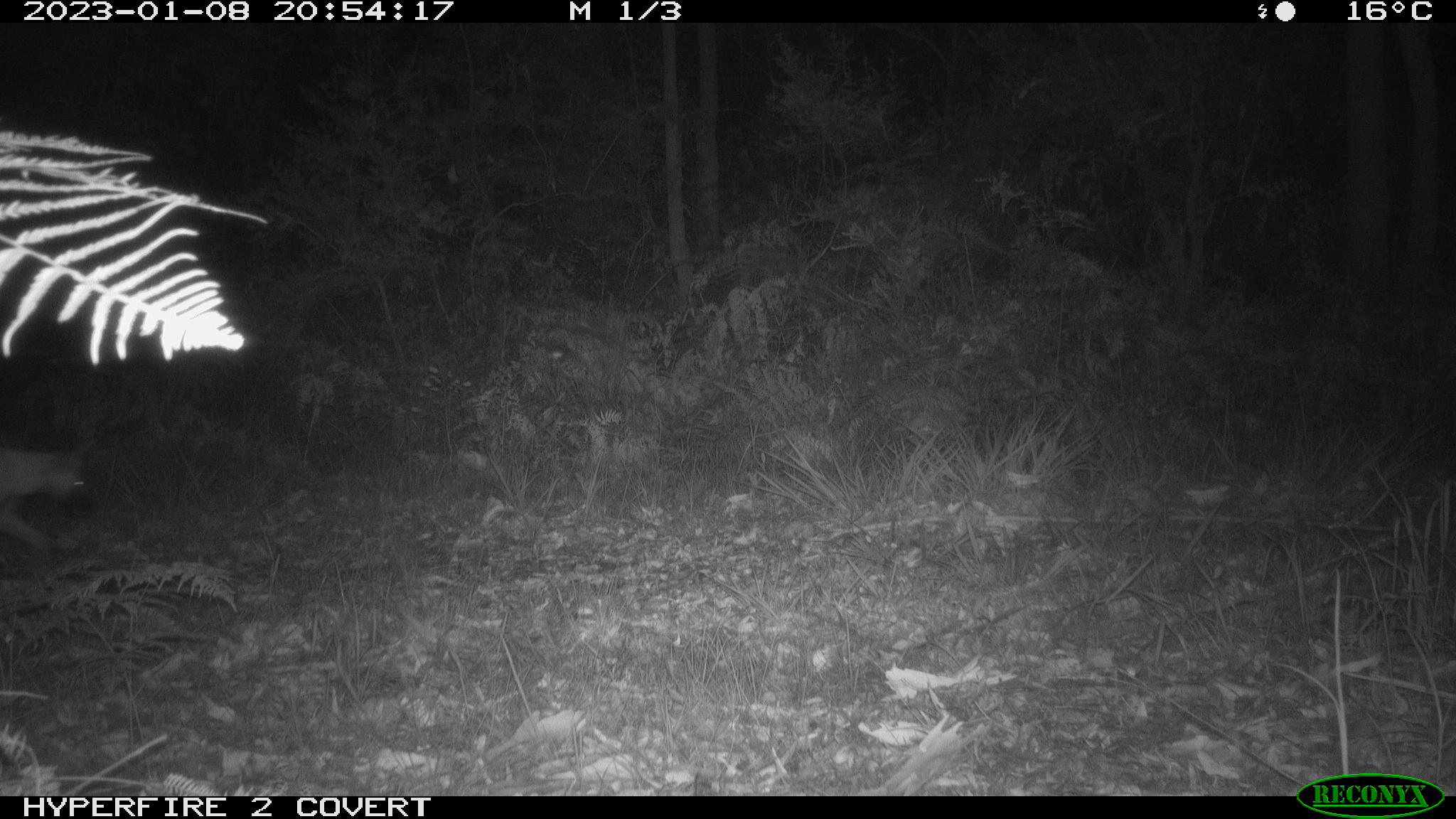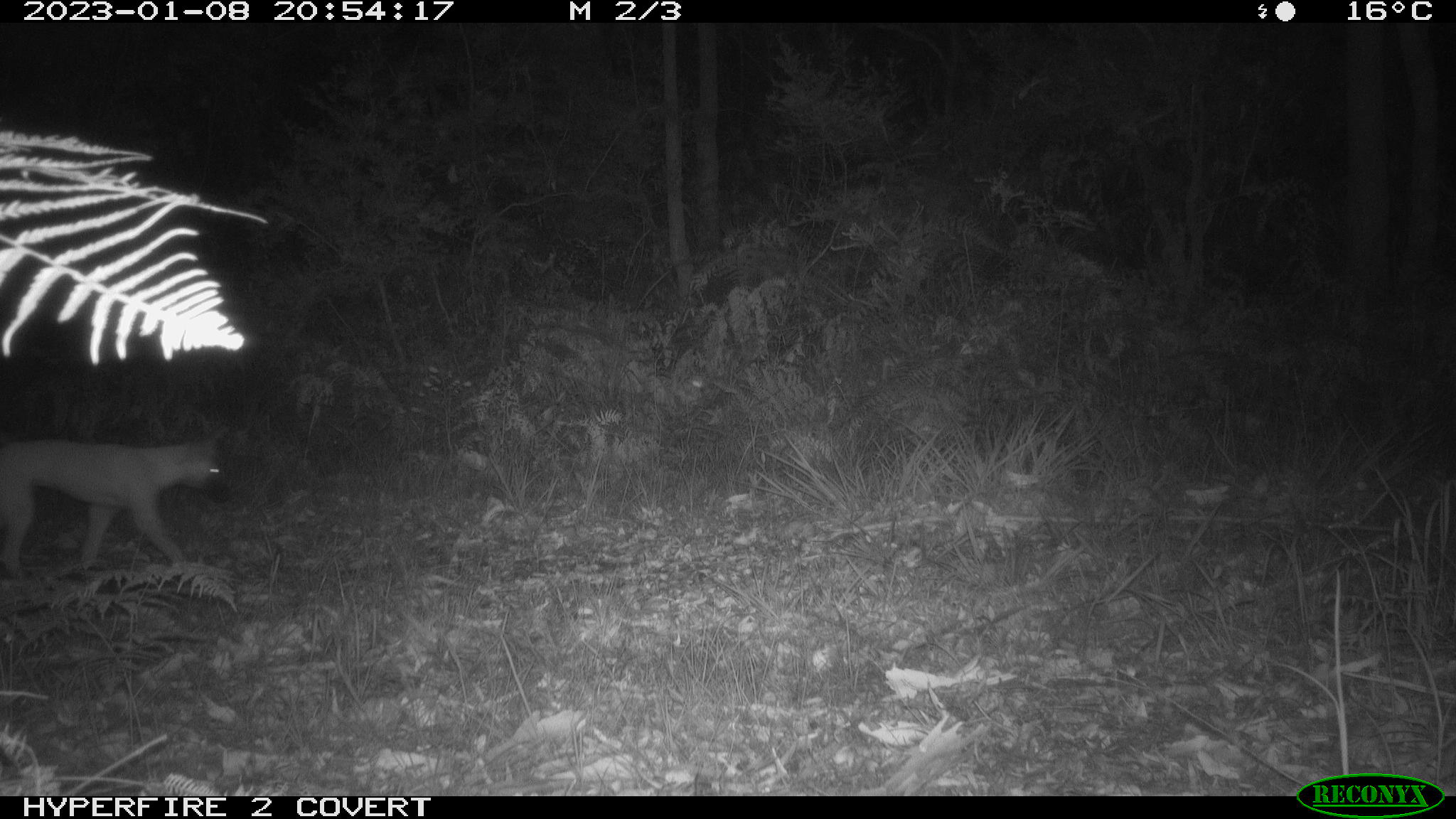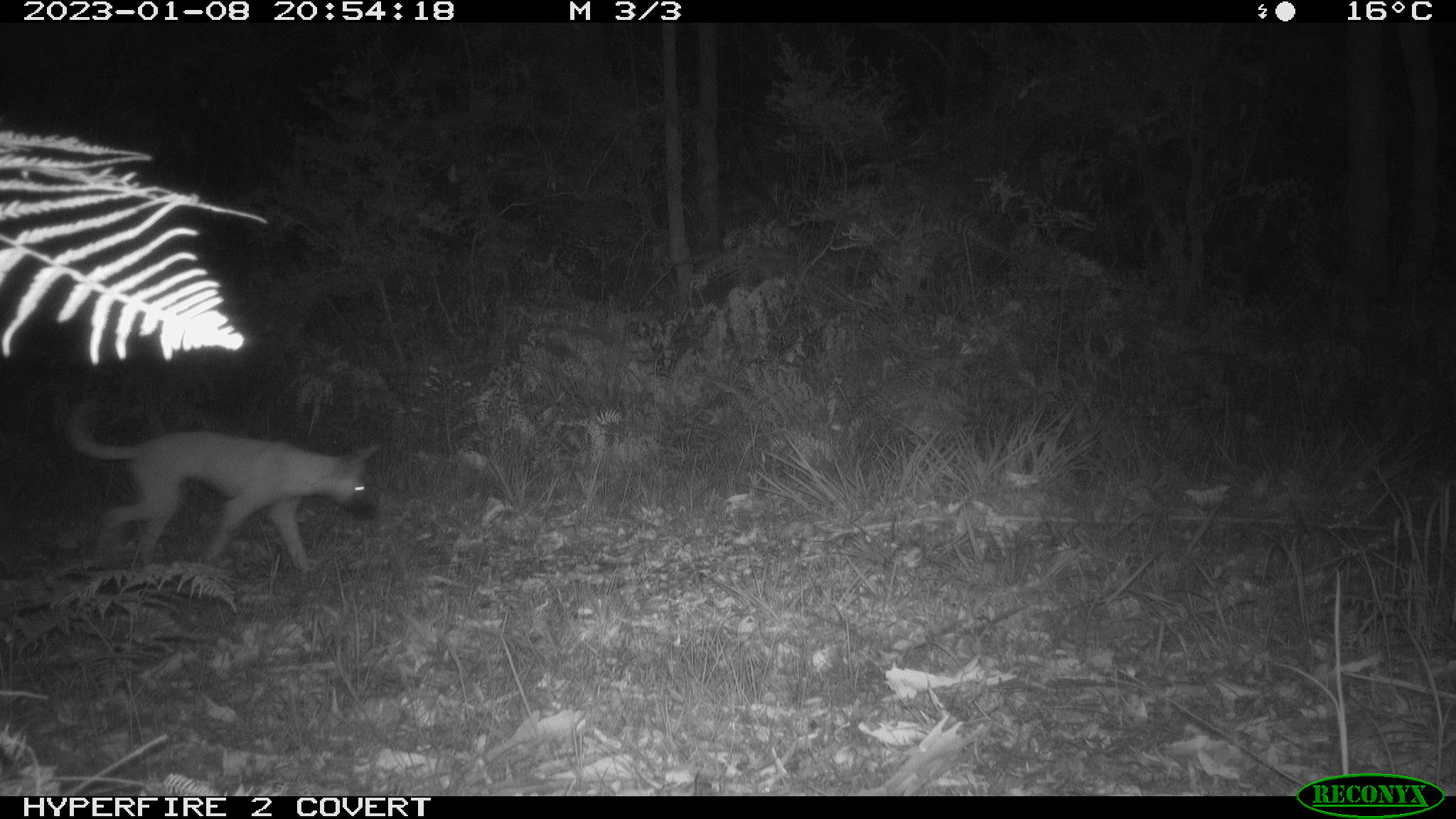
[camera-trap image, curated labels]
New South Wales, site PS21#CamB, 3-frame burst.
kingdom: Animalia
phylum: Chordata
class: Mammalia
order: Carnivora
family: Canidae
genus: Canis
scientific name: Canis familiaris dingo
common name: dingo